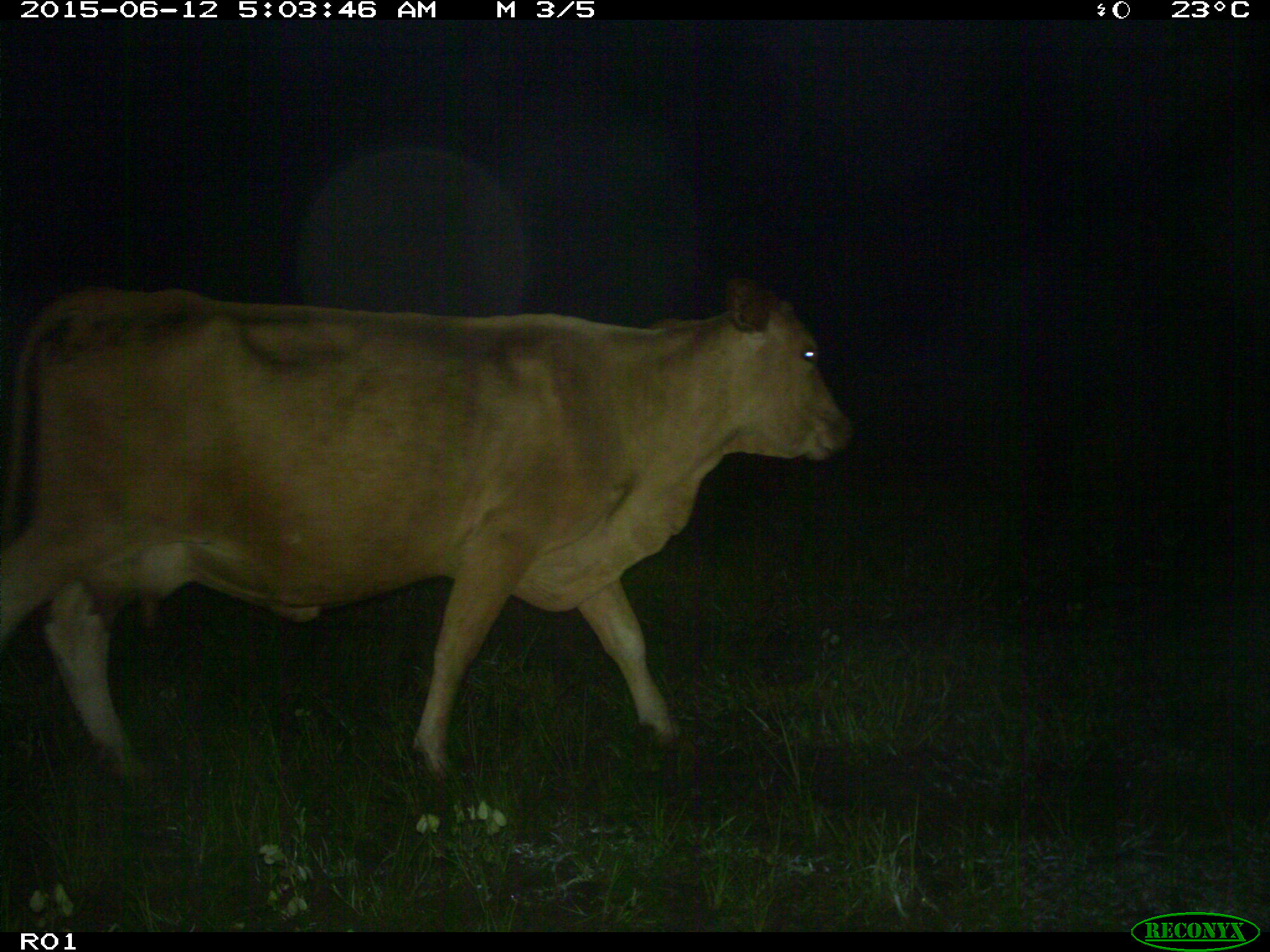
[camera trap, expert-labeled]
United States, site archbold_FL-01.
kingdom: Animalia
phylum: Chordata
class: Mammalia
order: Artiodactyla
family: Bovidae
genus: Bos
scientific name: Bos taurus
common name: domestic cow